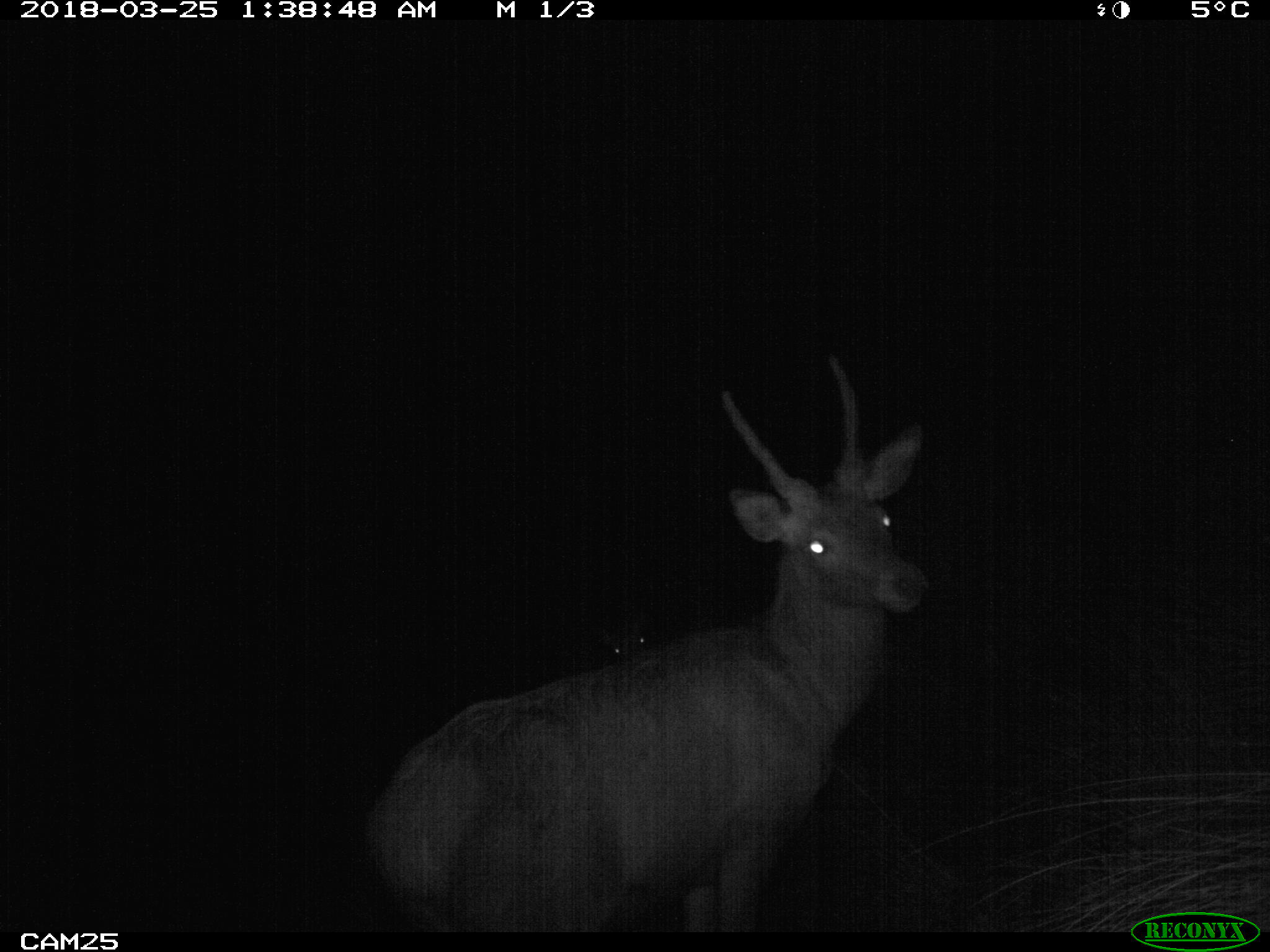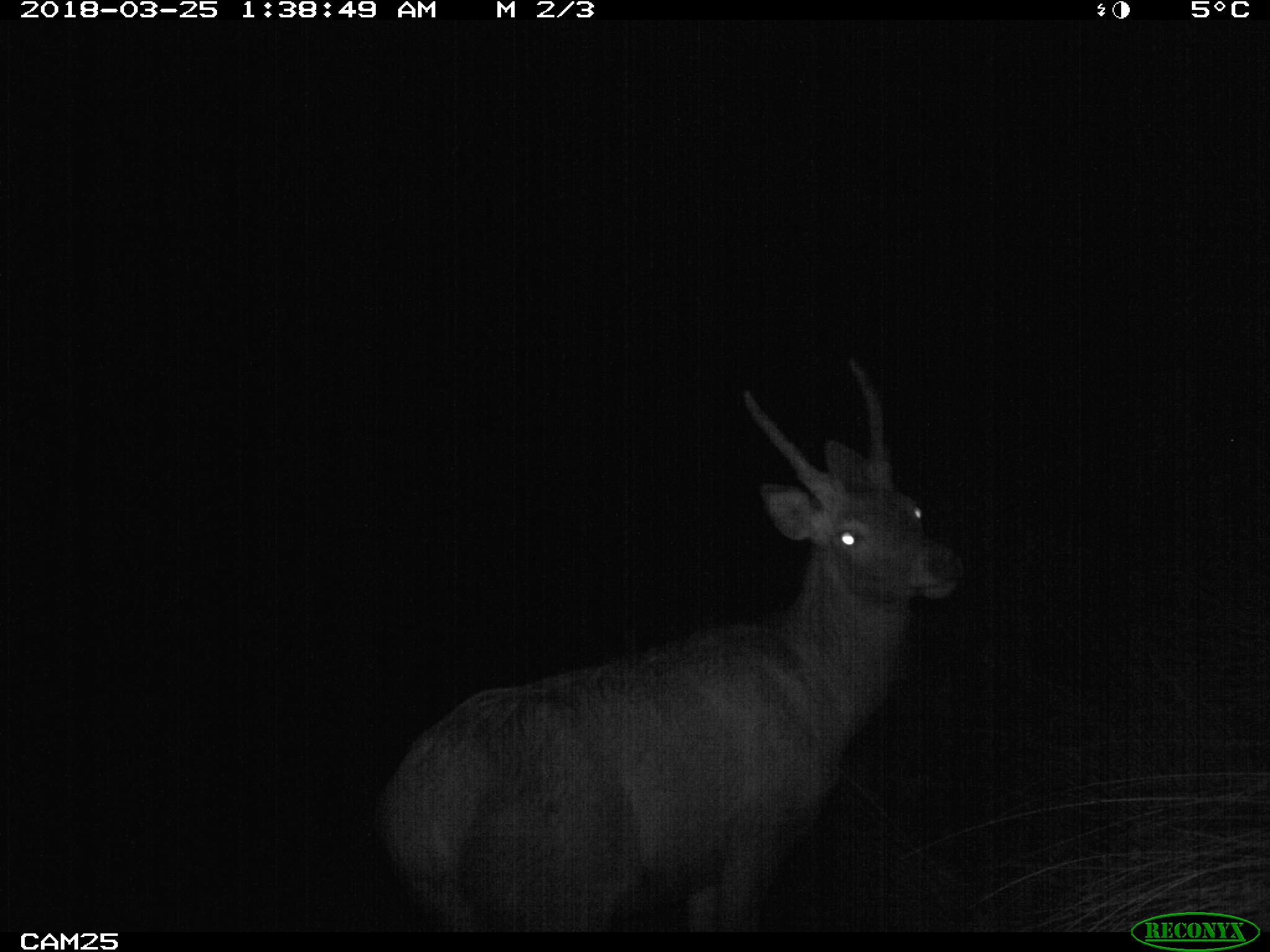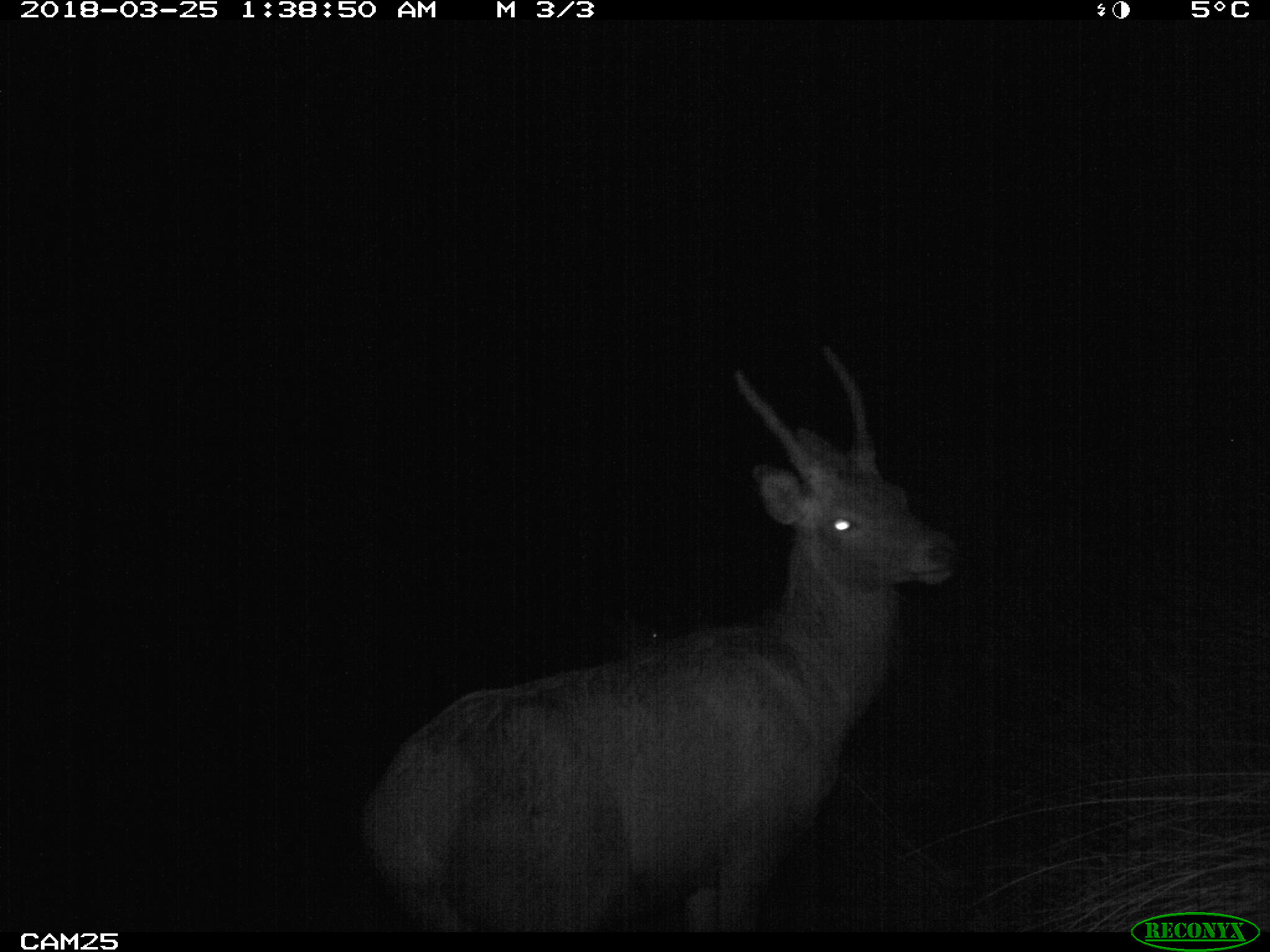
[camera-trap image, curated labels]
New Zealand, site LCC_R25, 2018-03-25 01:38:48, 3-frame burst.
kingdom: Animalia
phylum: Chordata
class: Mammalia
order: Artiodactyla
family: Cervidae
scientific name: Cervidae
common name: deer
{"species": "deer (Cervidae)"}